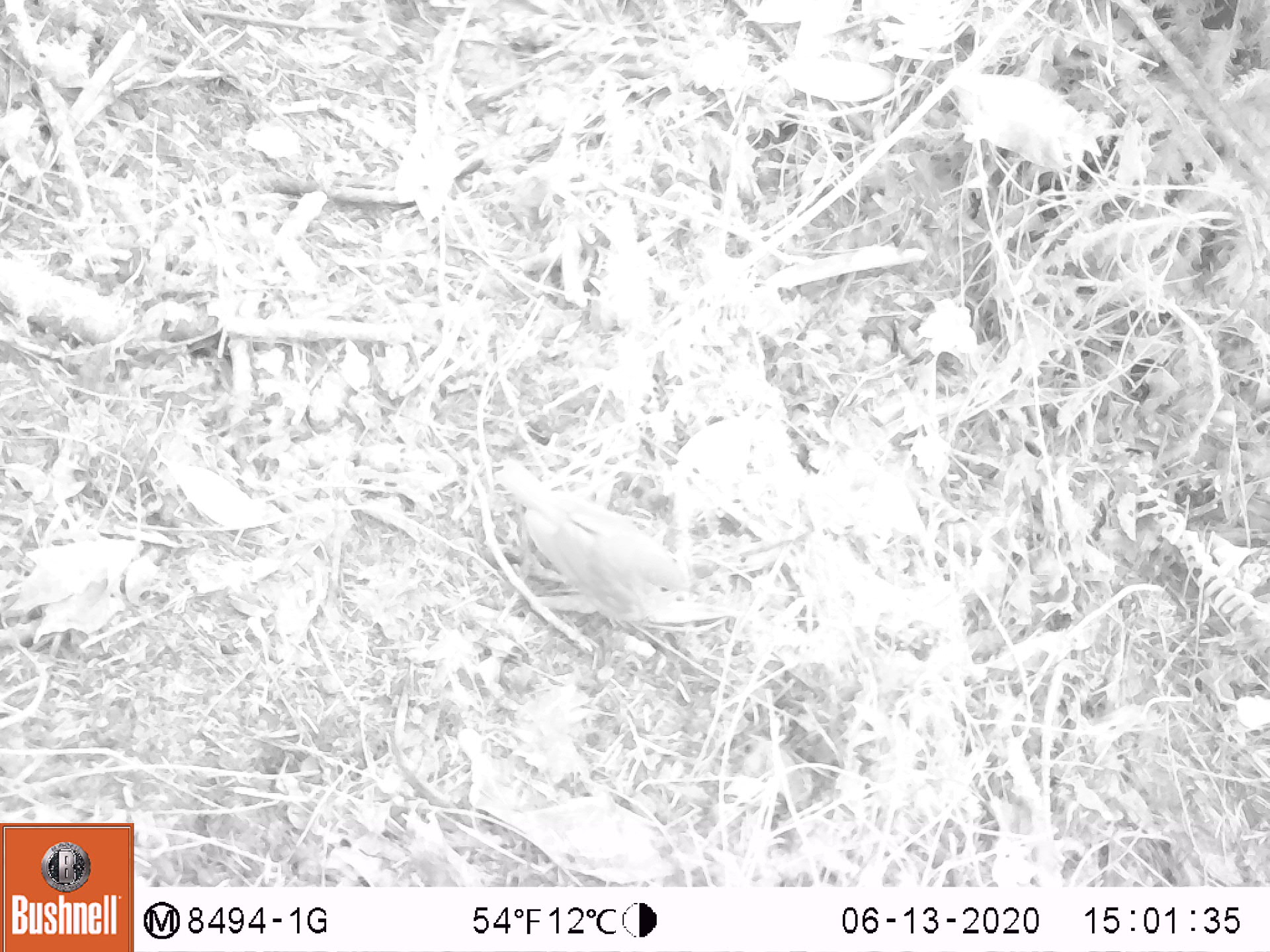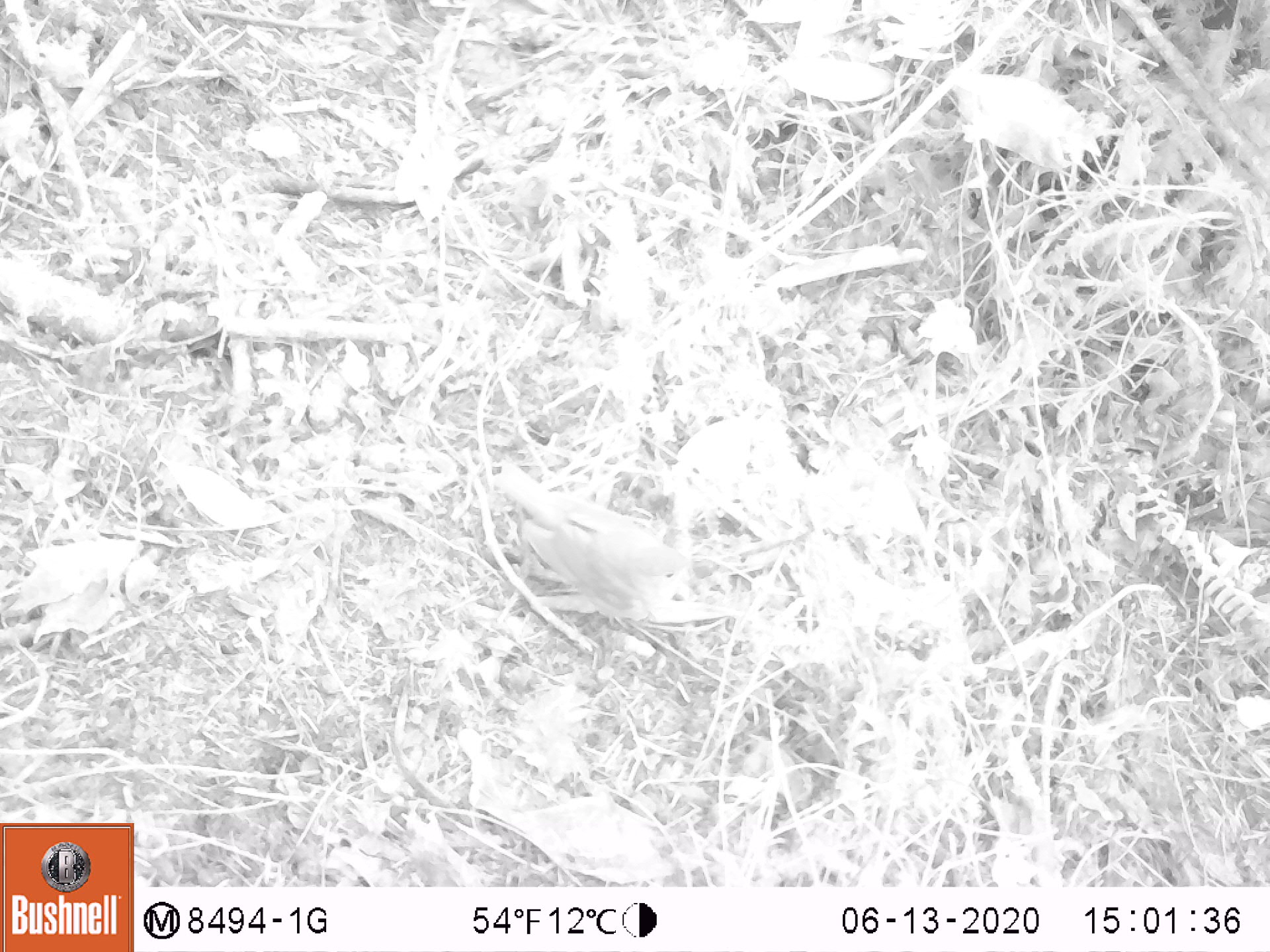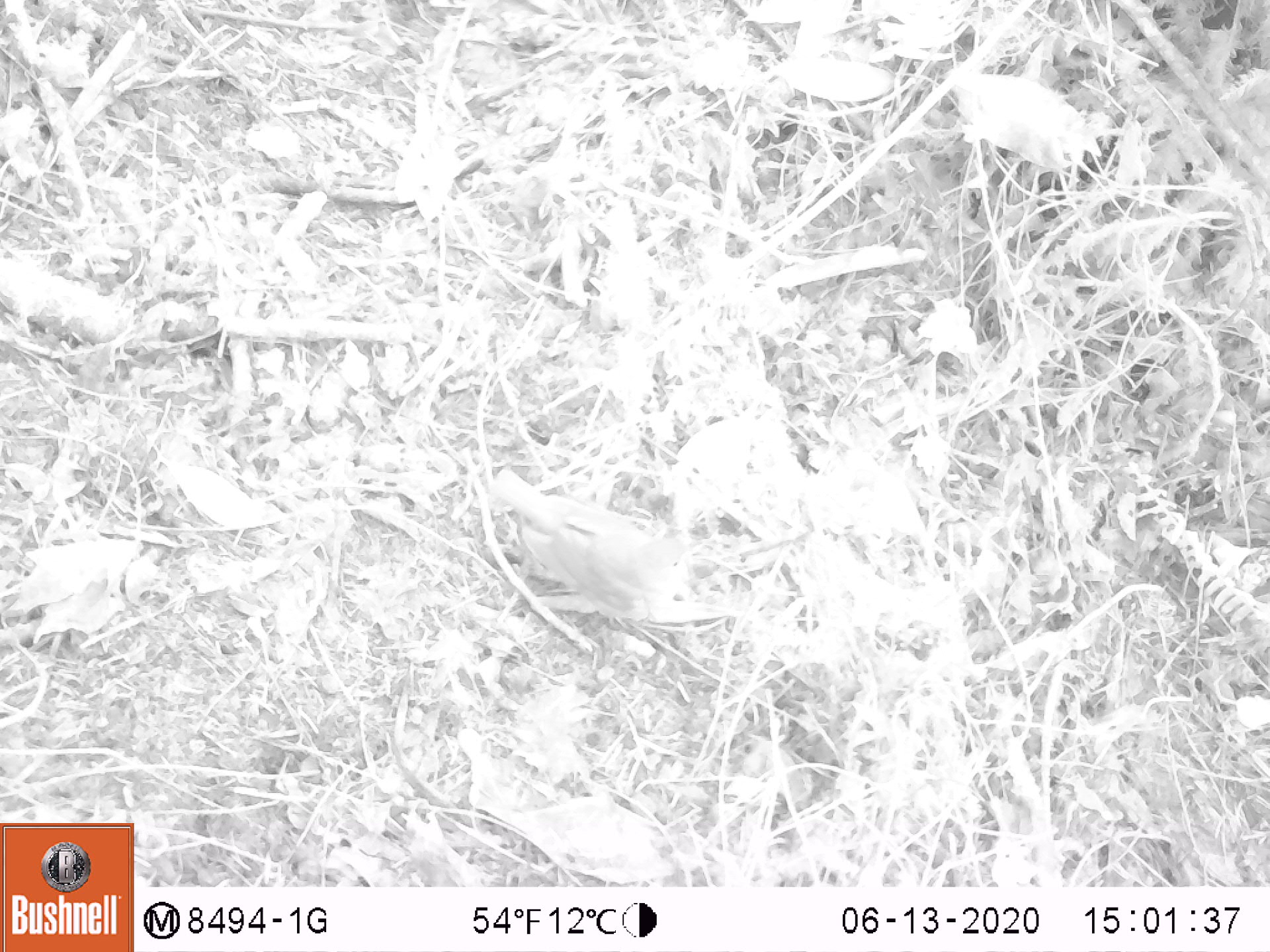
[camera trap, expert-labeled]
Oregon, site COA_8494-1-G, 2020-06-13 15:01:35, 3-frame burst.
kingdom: Animalia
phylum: Chordata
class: Aves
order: Passeriformes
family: Turdidae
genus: Catharus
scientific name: Catharus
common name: brown thrushes and nightingale-thrushes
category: catharus species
Catharus species (brown thrushes and nightingale-thrushes) (Catharus).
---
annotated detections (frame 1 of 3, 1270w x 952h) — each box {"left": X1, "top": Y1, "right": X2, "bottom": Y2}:
catharus species: {"left": 497, "top": 457, "right": 698, "bottom": 639}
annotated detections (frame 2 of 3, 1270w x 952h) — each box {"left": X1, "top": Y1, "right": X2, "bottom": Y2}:
catharus species: {"left": 494, "top": 468, "right": 700, "bottom": 631}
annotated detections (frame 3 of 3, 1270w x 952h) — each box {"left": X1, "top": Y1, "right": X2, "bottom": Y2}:
catharus species: {"left": 489, "top": 466, "right": 687, "bottom": 629}